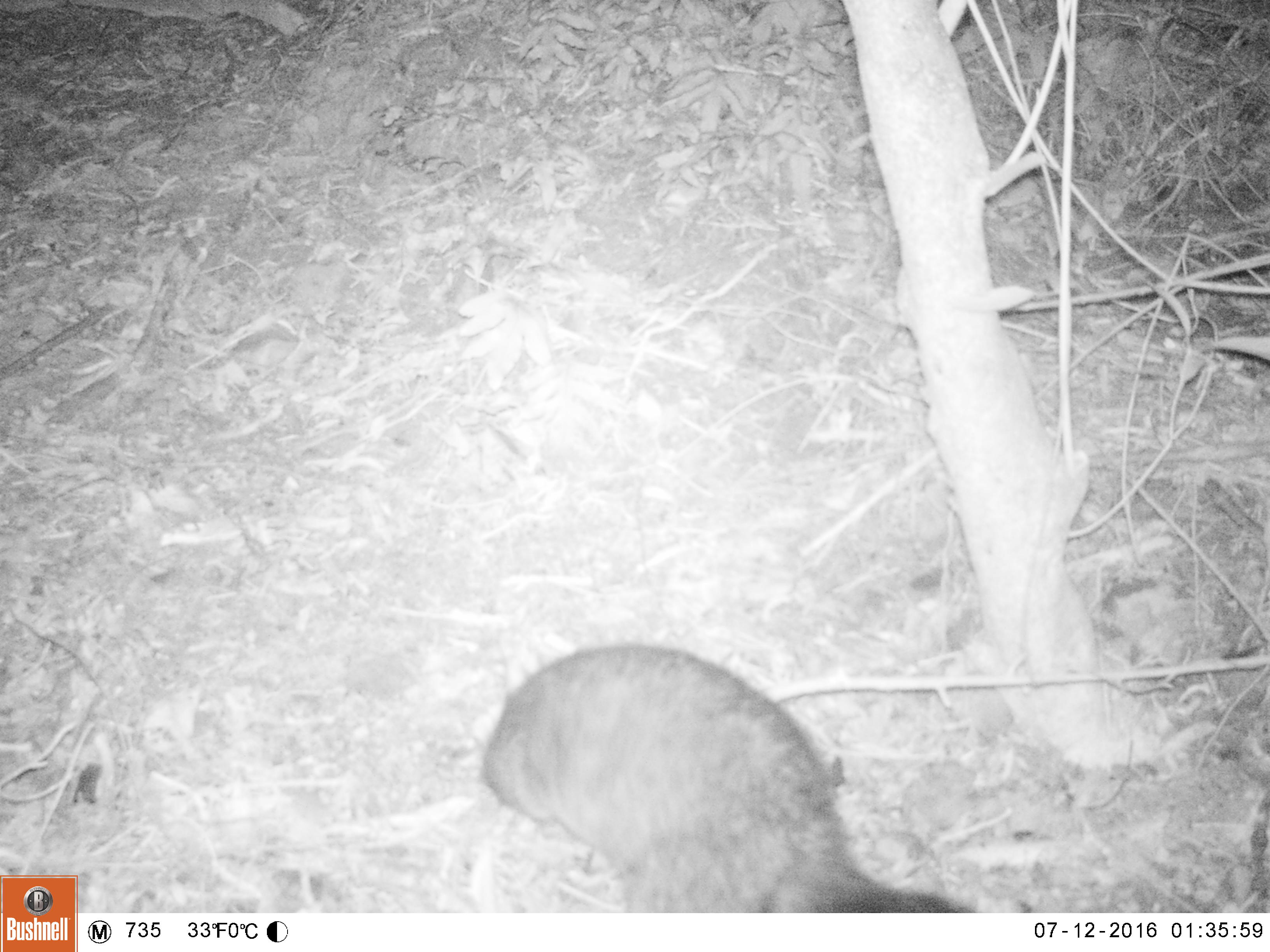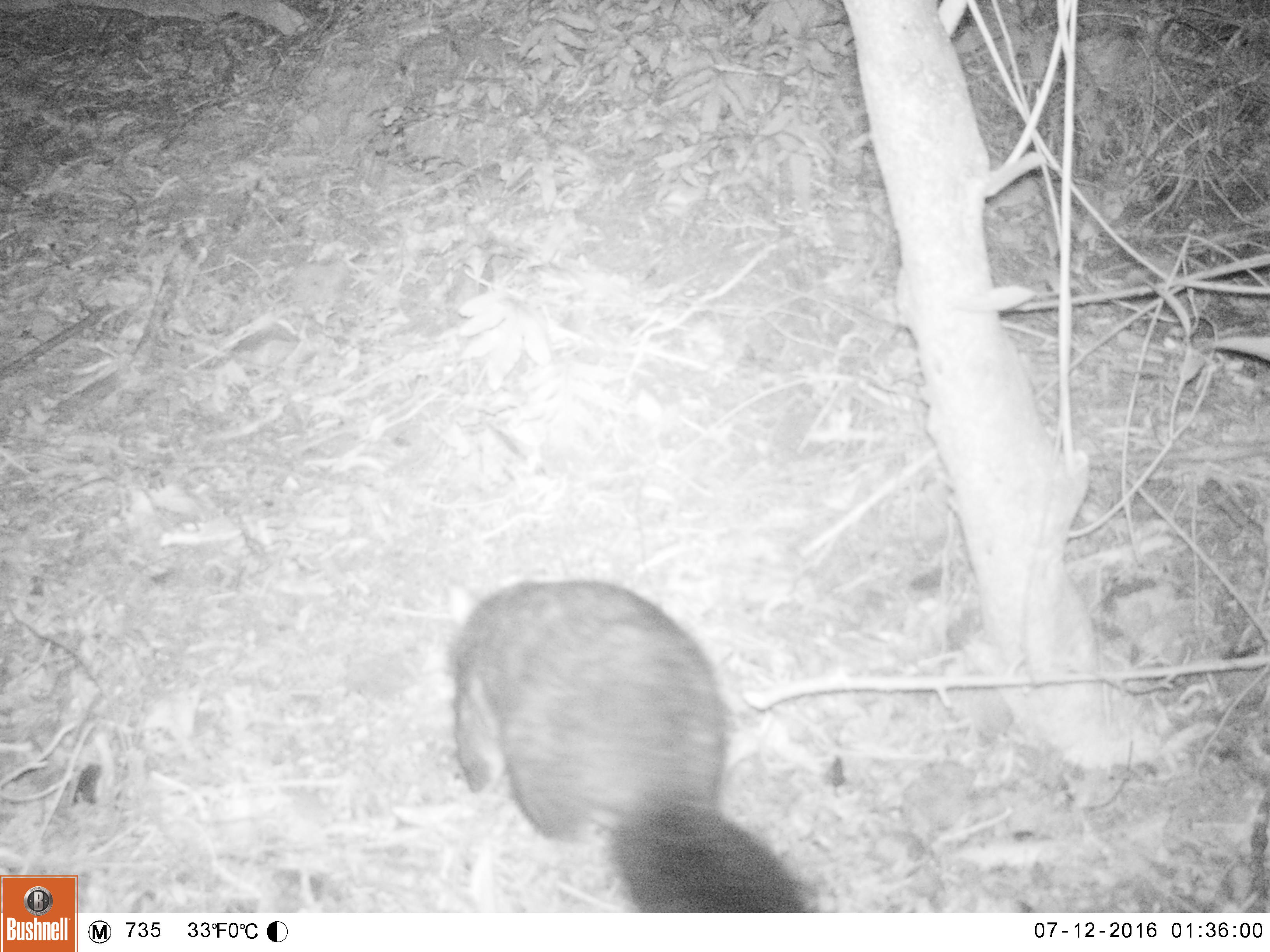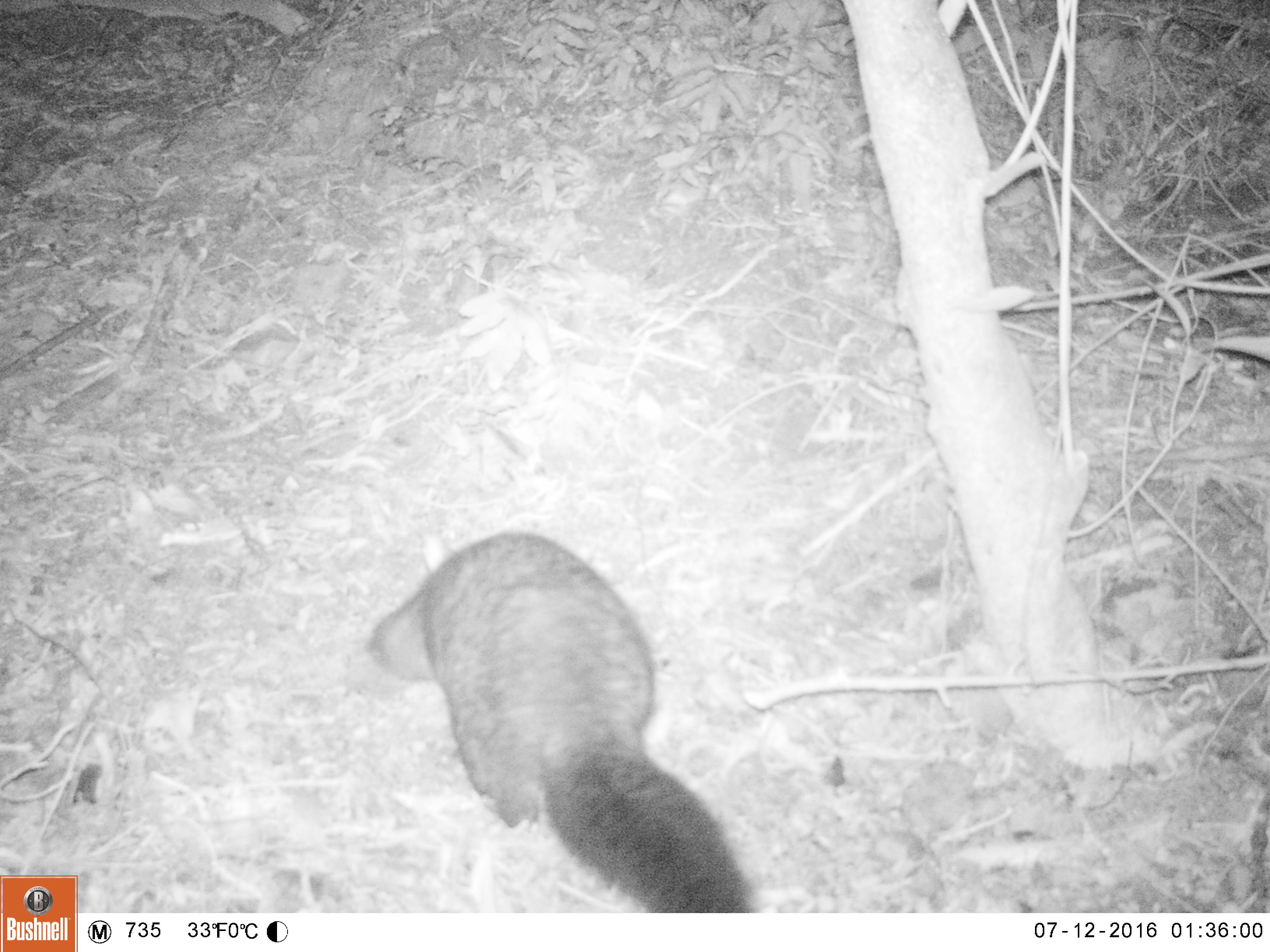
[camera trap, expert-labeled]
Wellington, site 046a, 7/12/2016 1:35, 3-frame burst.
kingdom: Animalia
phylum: Chordata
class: Mammalia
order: Didelphimorphia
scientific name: Didelphimorphia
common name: possum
Possum (Didelphimorphia).